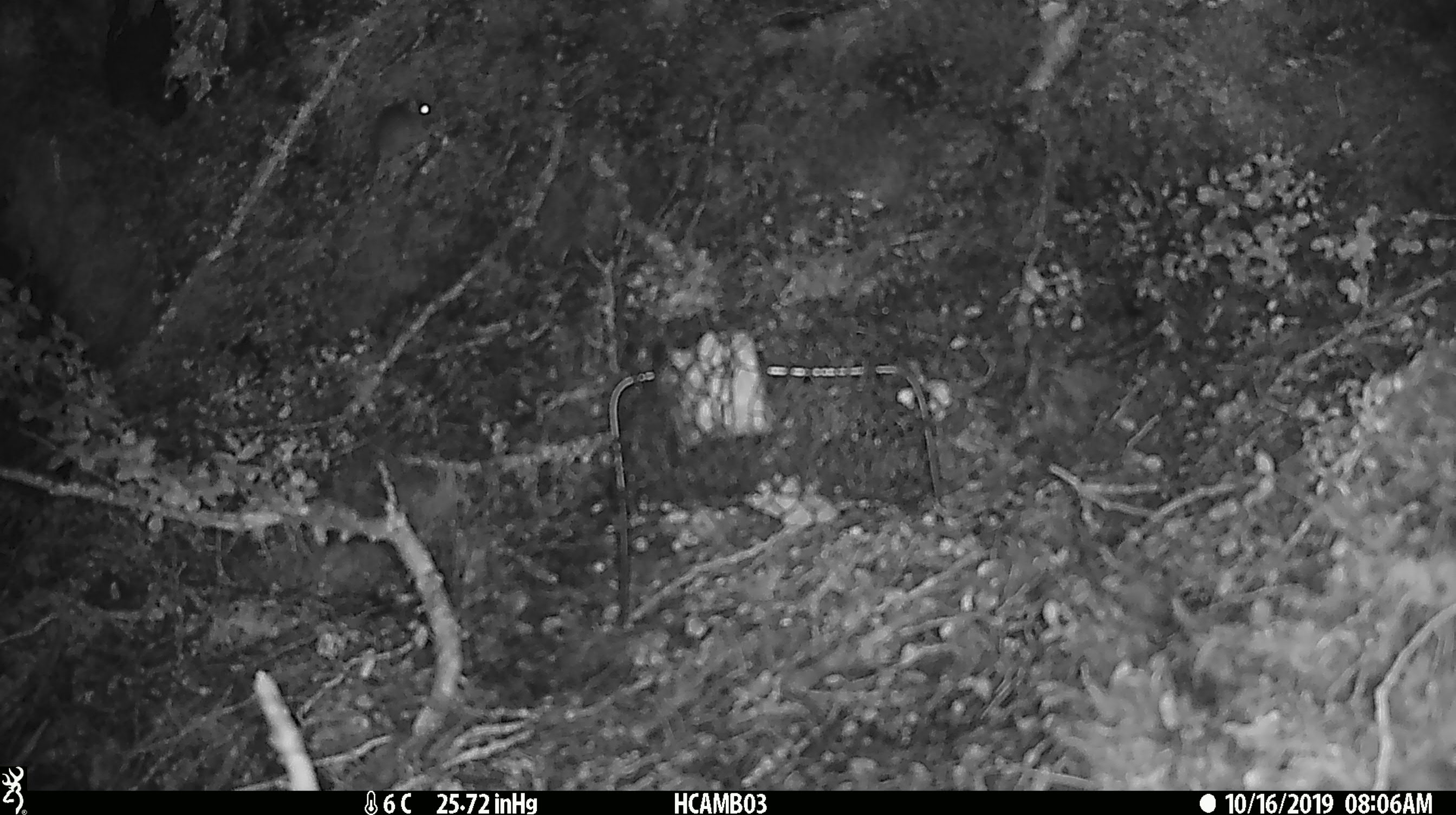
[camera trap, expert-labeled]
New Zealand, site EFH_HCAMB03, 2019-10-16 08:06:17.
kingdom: Animalia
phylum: Chordata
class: Mammalia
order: Rodentia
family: Muridae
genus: Mus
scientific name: Mus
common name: mouse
Mouse (Mus).